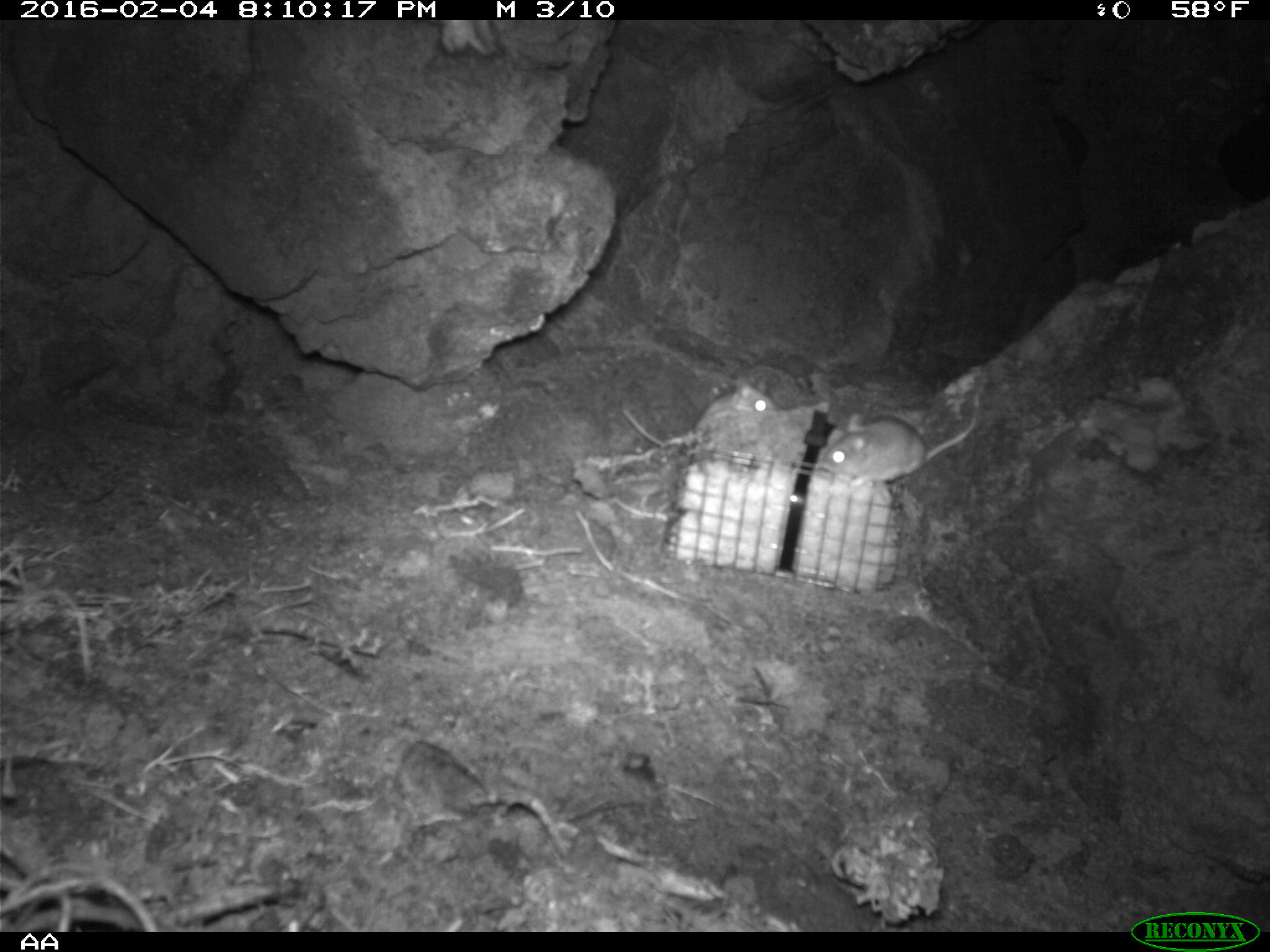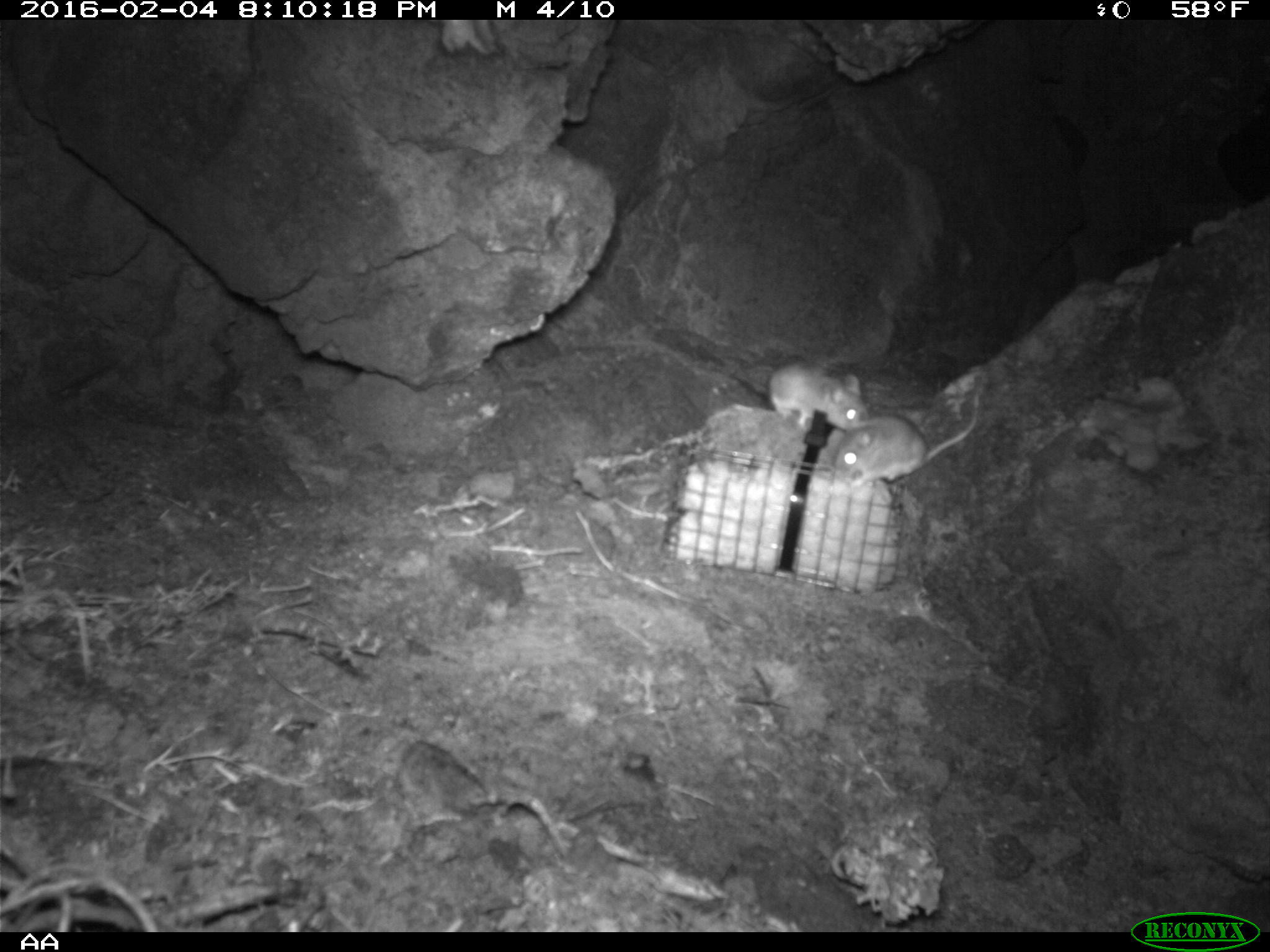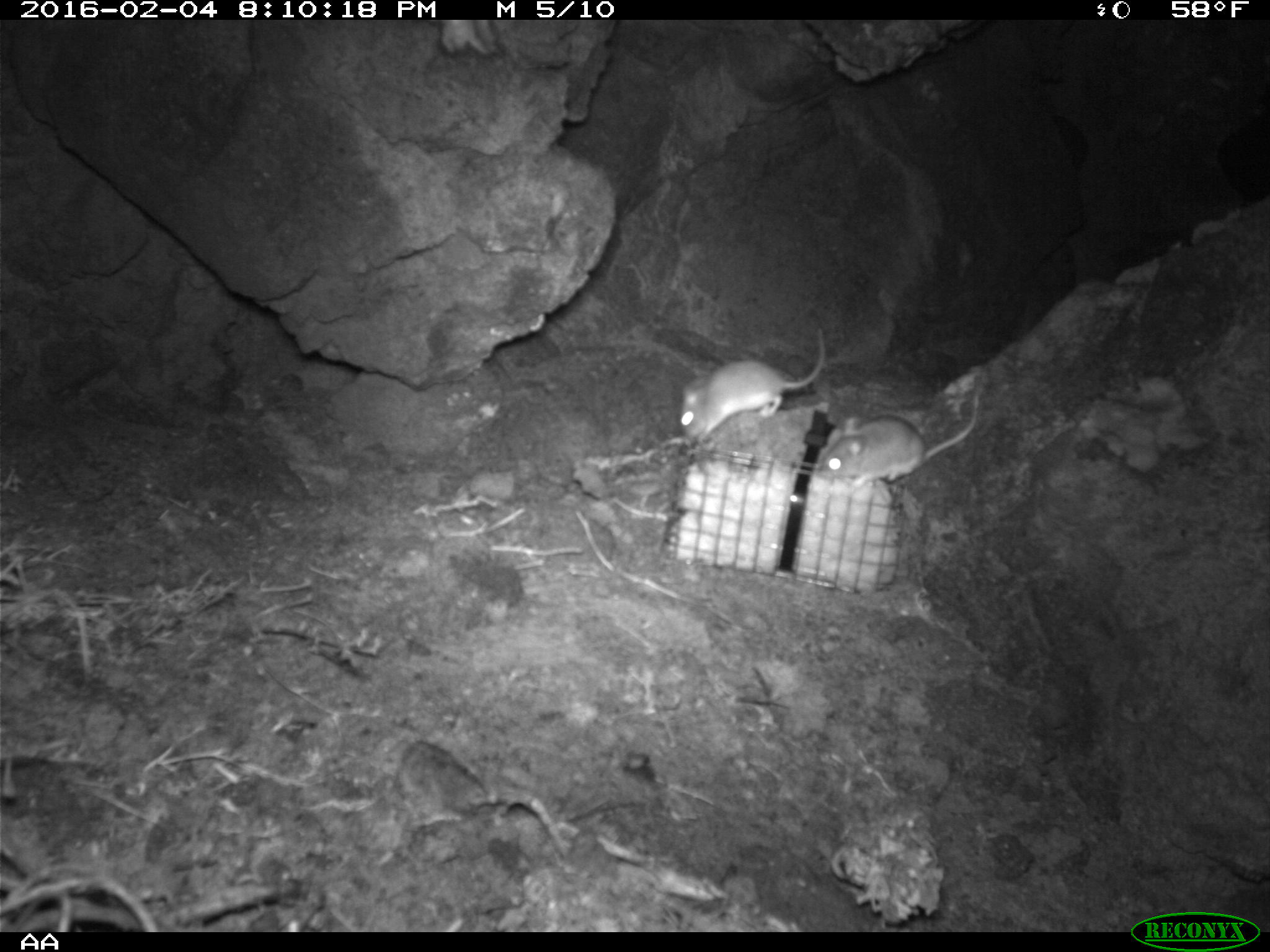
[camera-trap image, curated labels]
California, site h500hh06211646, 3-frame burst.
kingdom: Animalia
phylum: Chordata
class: Mammalia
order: Rodentia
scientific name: Rodentia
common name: rodent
Rodent (Rodentia).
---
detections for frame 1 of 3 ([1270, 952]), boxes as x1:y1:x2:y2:
rodent: 815:390:979:487; 621:371:775:451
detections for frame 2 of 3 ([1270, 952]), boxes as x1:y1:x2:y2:
rodent: 832:381:983:492; 769:355:872:431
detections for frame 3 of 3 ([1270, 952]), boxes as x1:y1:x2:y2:
rodent: 678:324:825:443; 817:391:981:492